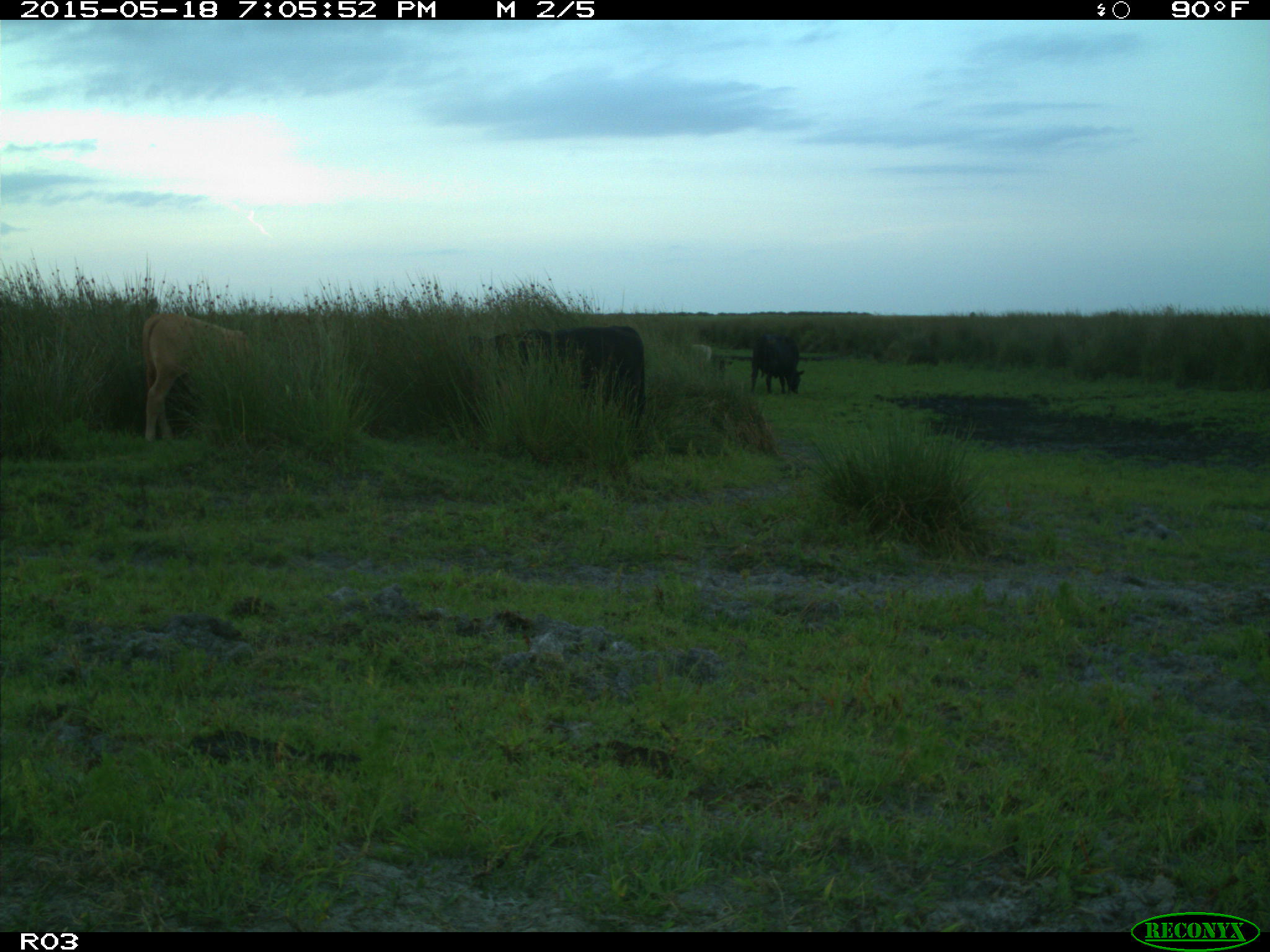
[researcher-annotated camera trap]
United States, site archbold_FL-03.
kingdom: Animalia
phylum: Chordata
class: Mammalia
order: Artiodactyla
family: Bovidae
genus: Bos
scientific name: Bos taurus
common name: domestic cow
Bos taurus (domestic cow).